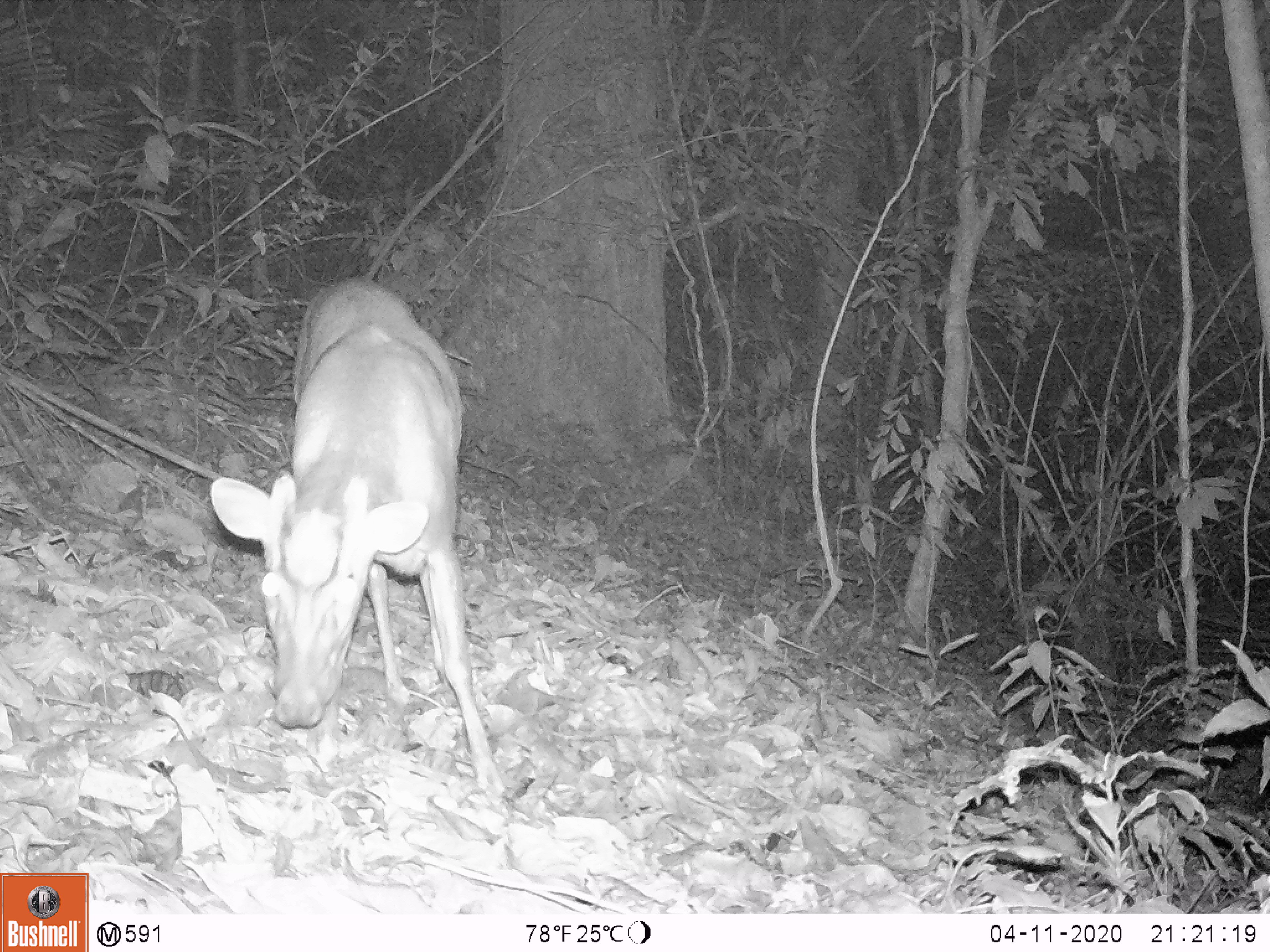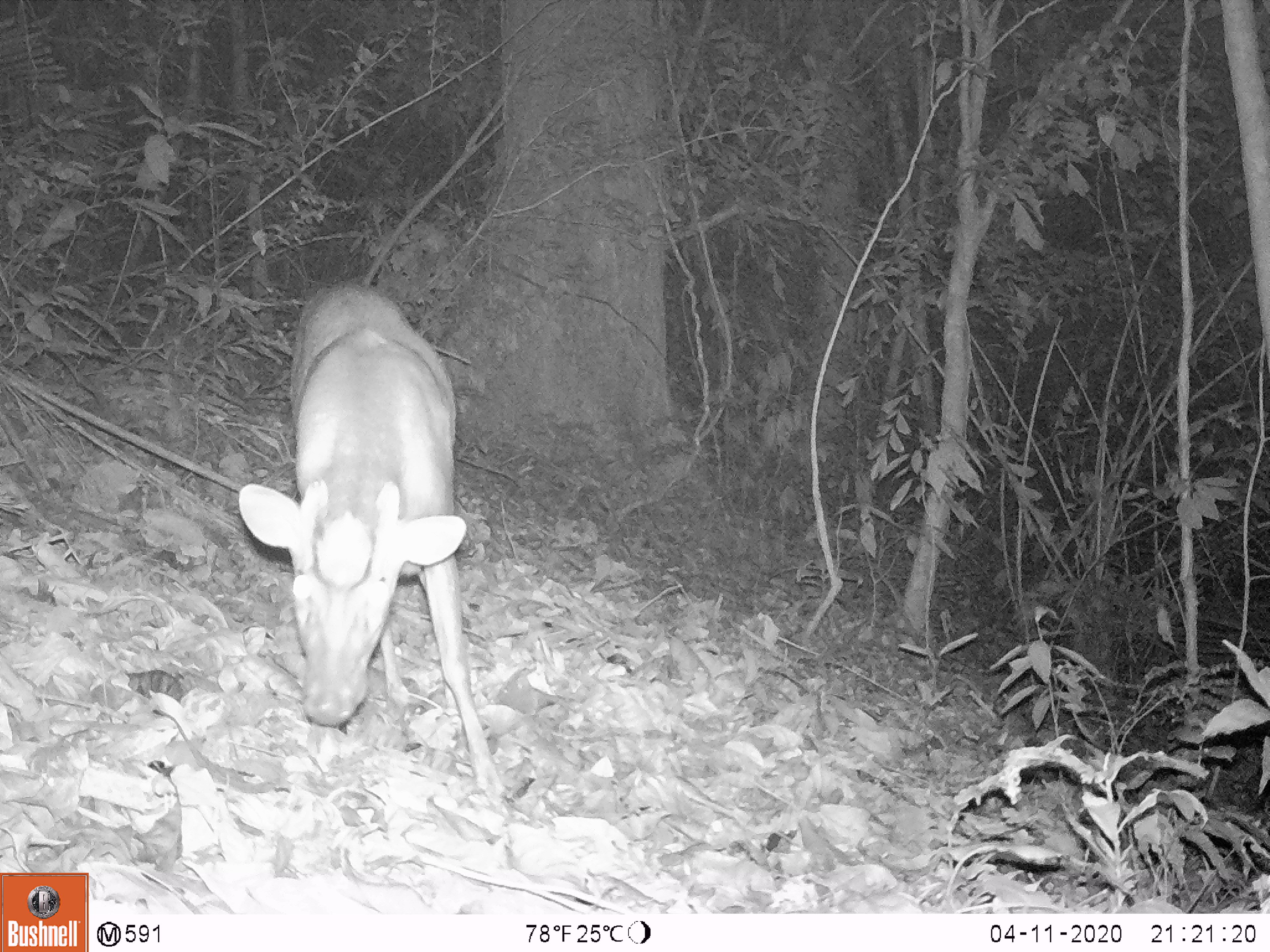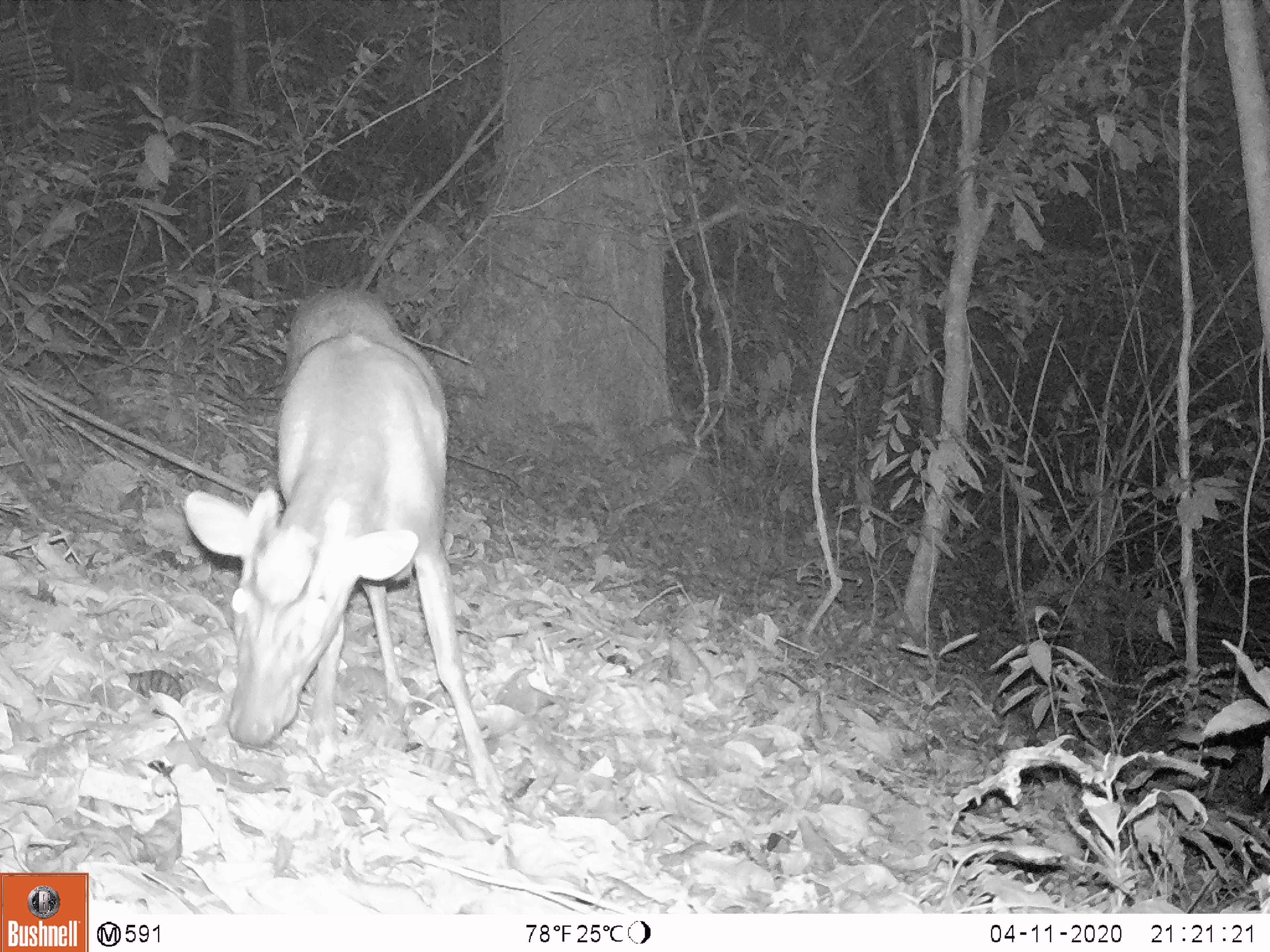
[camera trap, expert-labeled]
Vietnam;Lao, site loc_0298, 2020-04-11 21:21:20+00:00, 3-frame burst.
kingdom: Animalia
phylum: Chordata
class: Mammalia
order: Artiodactyla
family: Cervidae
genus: Muntiacus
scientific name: Muntiacus rooseveltorum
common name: roosevelt's muntjac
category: roosevelts muntjac group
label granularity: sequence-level